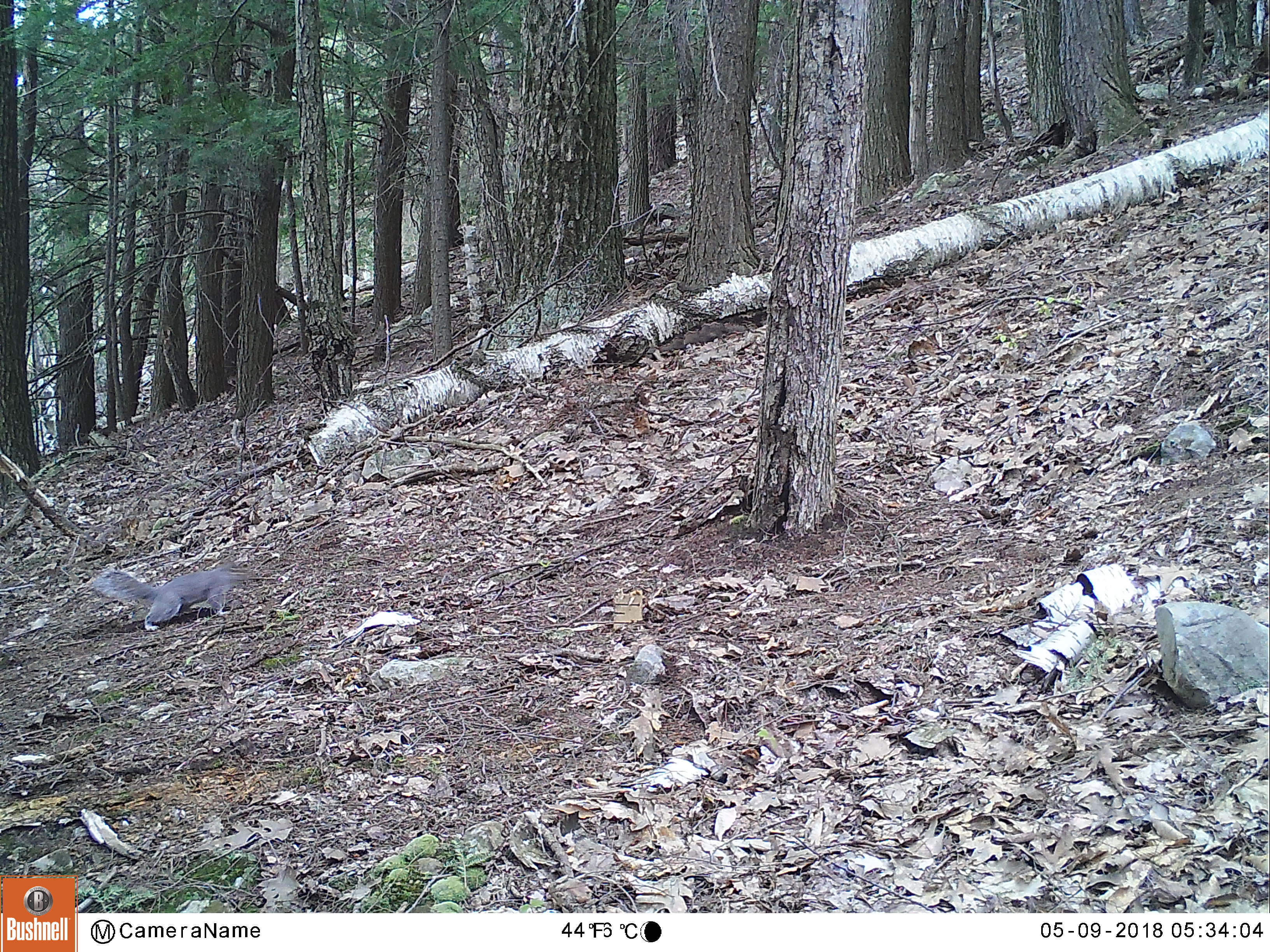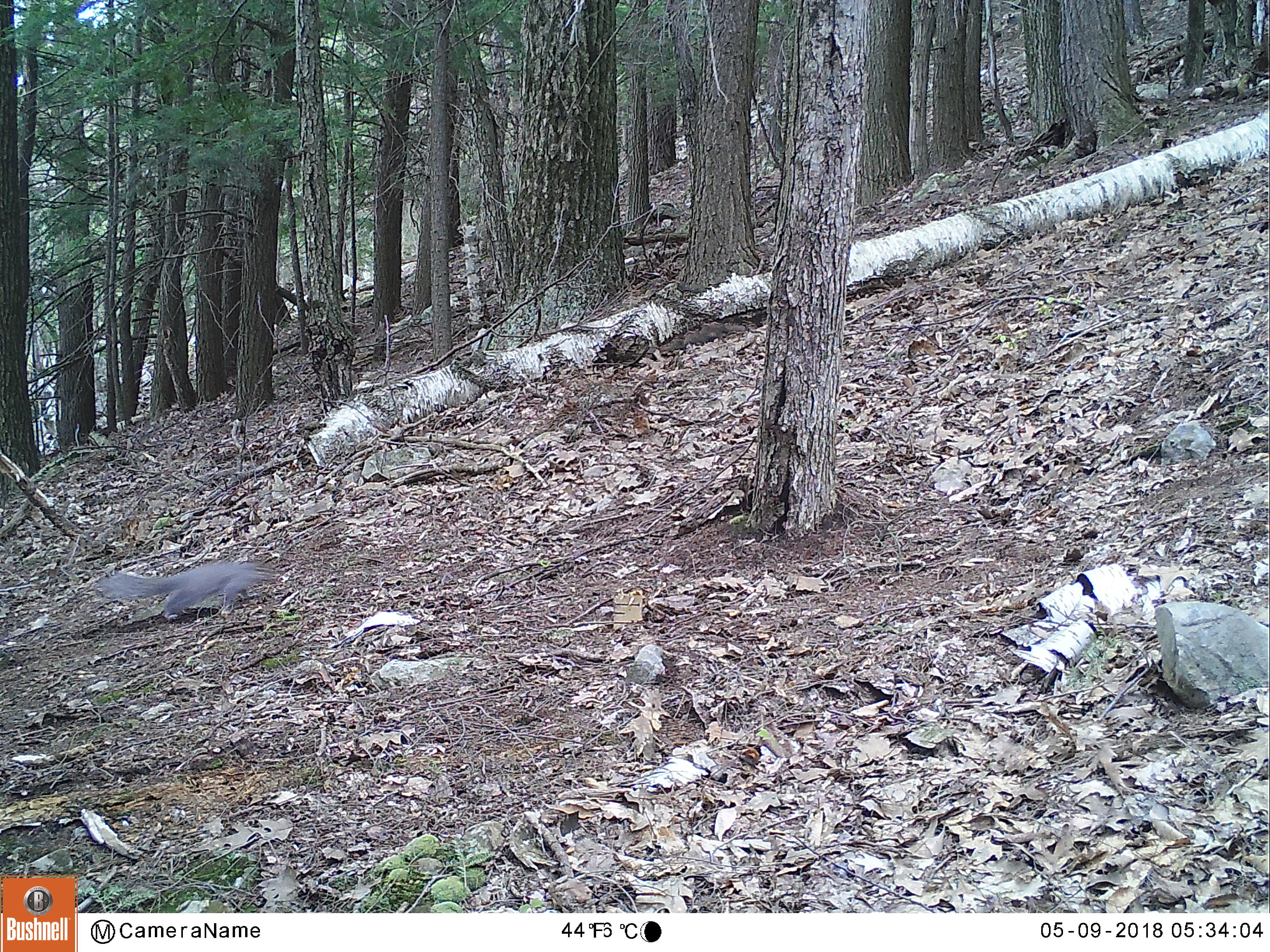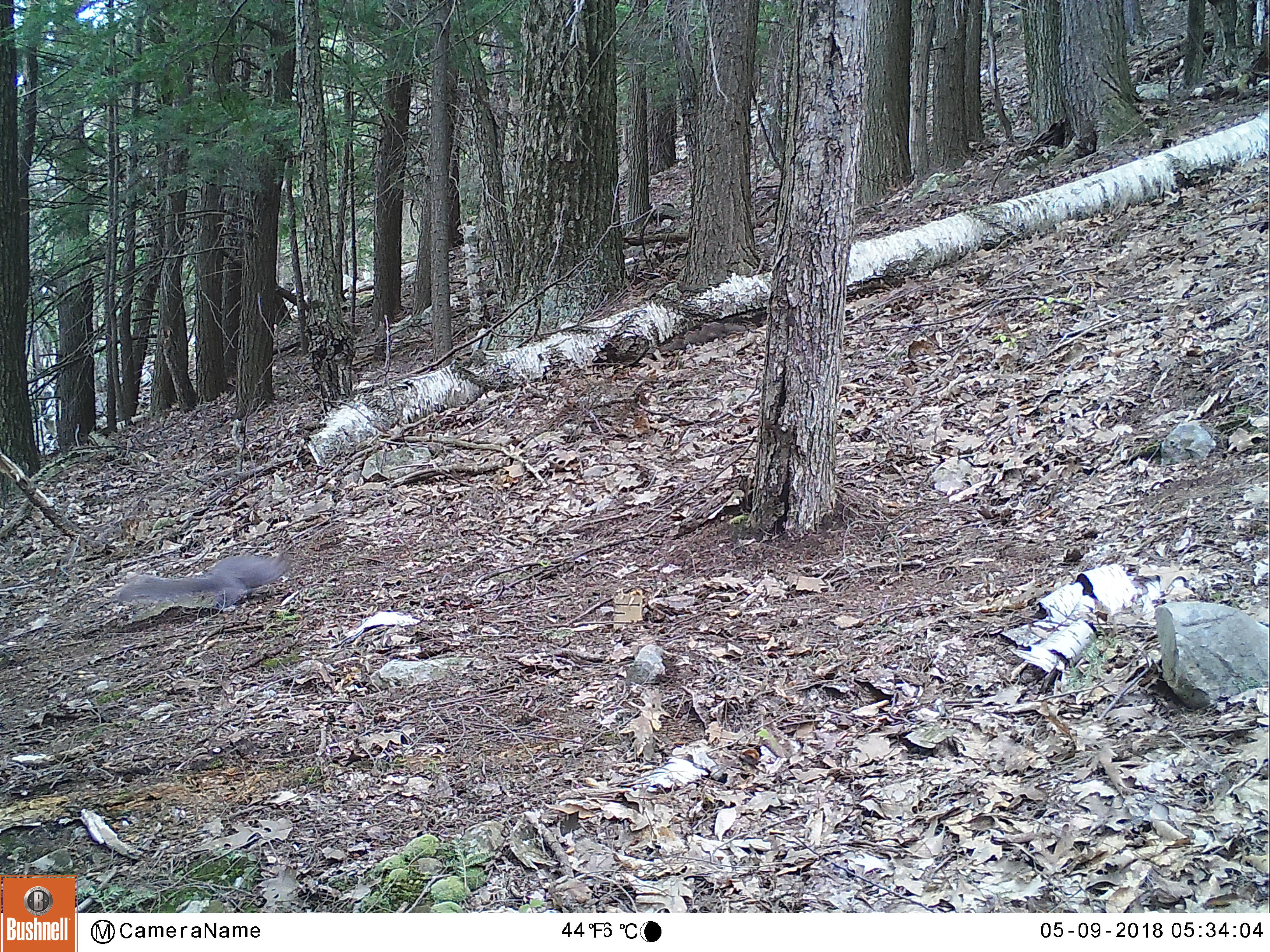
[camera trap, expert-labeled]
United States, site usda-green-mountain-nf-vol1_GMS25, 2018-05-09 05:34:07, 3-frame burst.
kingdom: Animalia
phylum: Chordata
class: Mammalia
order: Rodentia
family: Sciuridae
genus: Sciurus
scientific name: Sciurus carolinensis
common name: gray squirrel